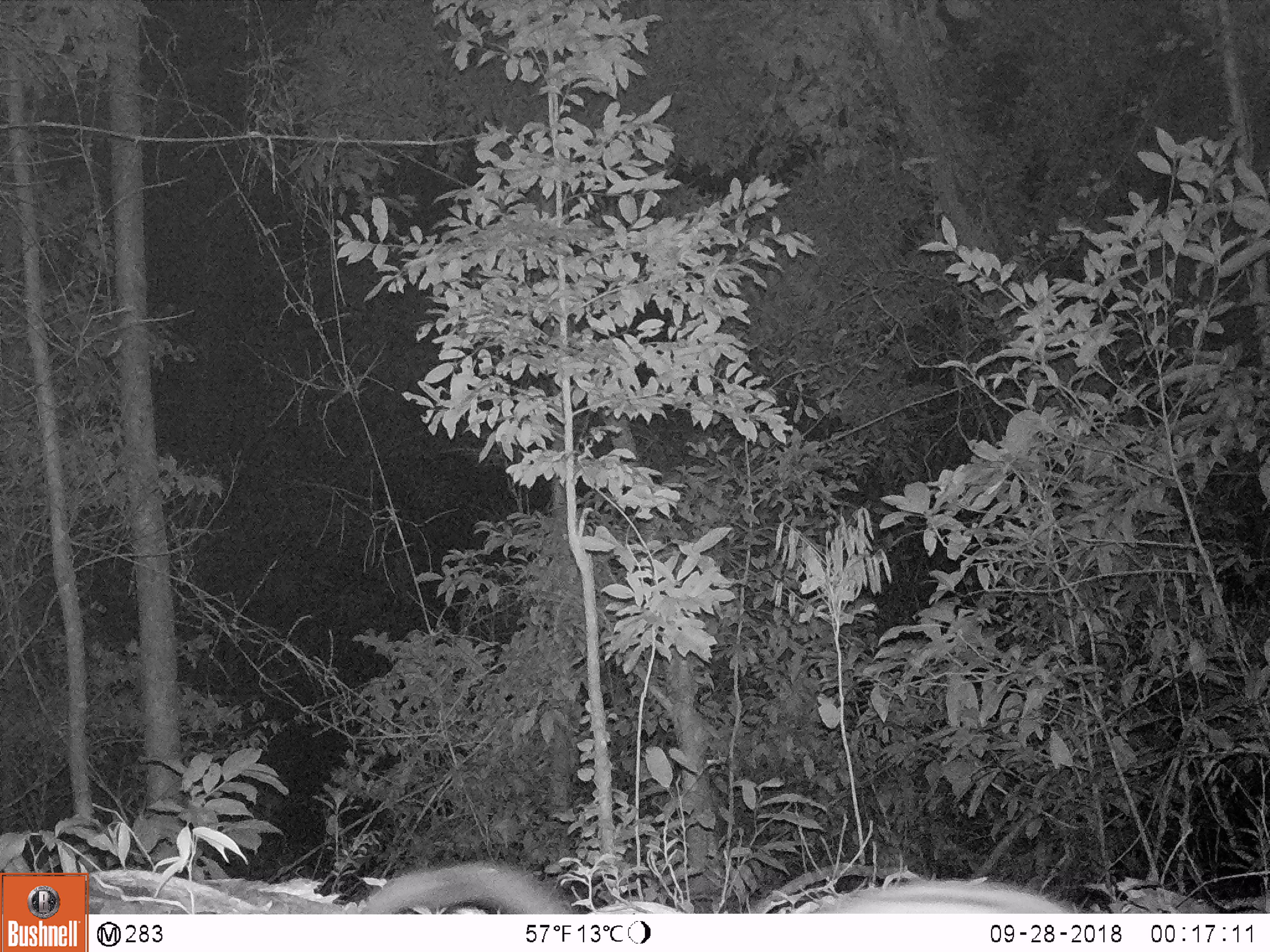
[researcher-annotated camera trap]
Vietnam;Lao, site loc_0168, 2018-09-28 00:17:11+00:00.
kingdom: Animalia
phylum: Chordata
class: Mammalia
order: Carnivora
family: Viverridae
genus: Paradoxurus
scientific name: Paradoxurus hermaphroditus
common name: common palm civet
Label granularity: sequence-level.